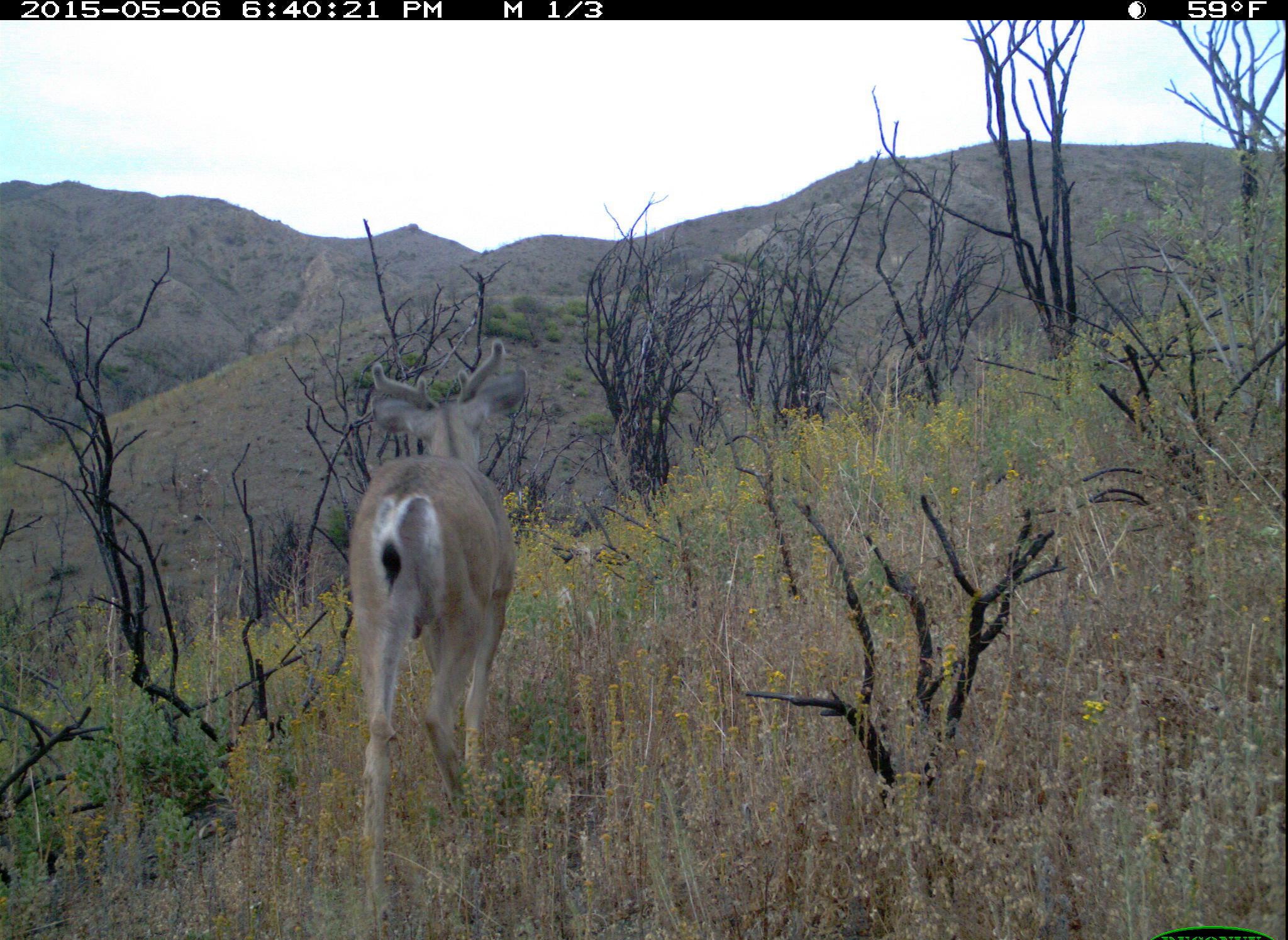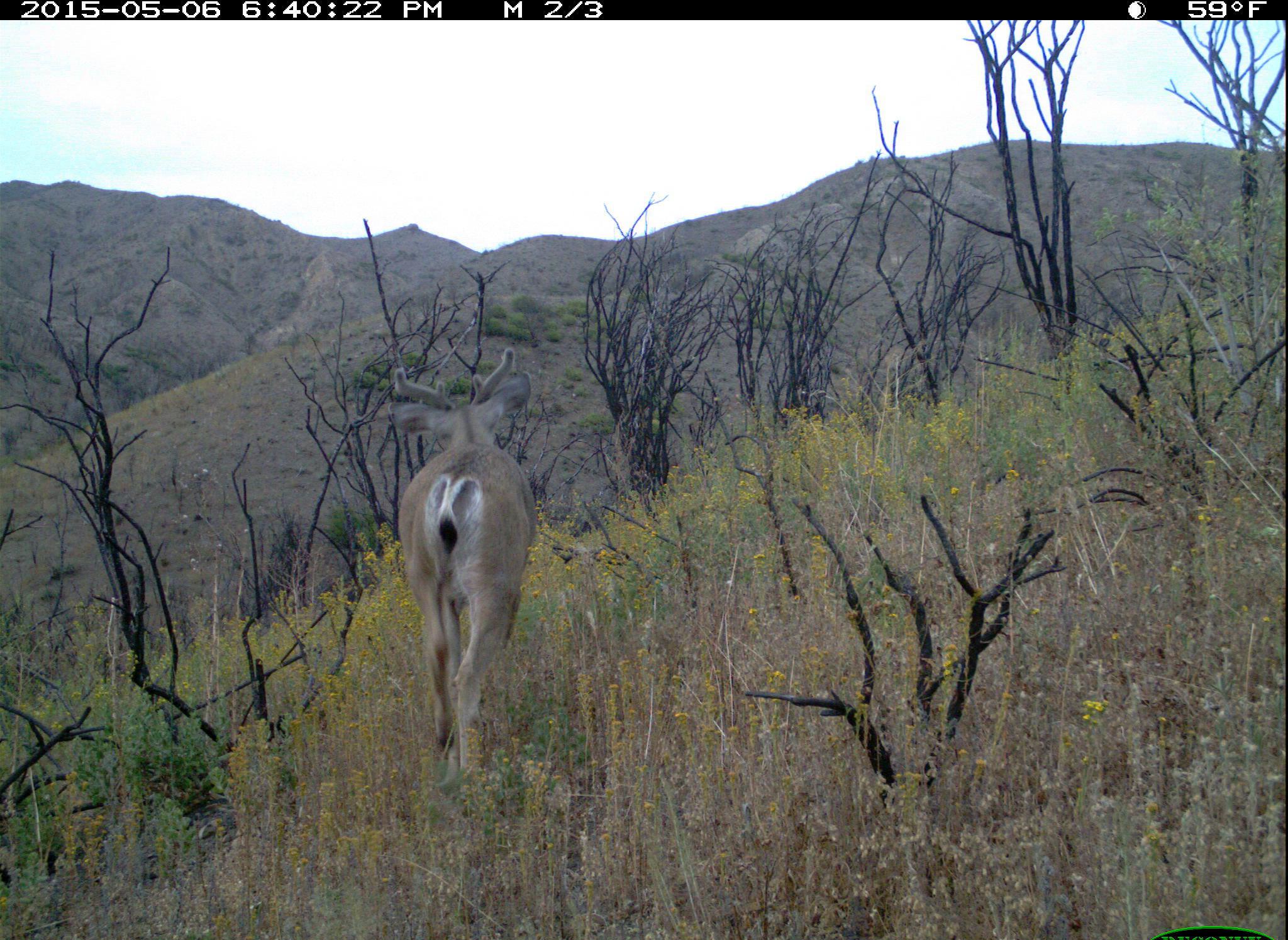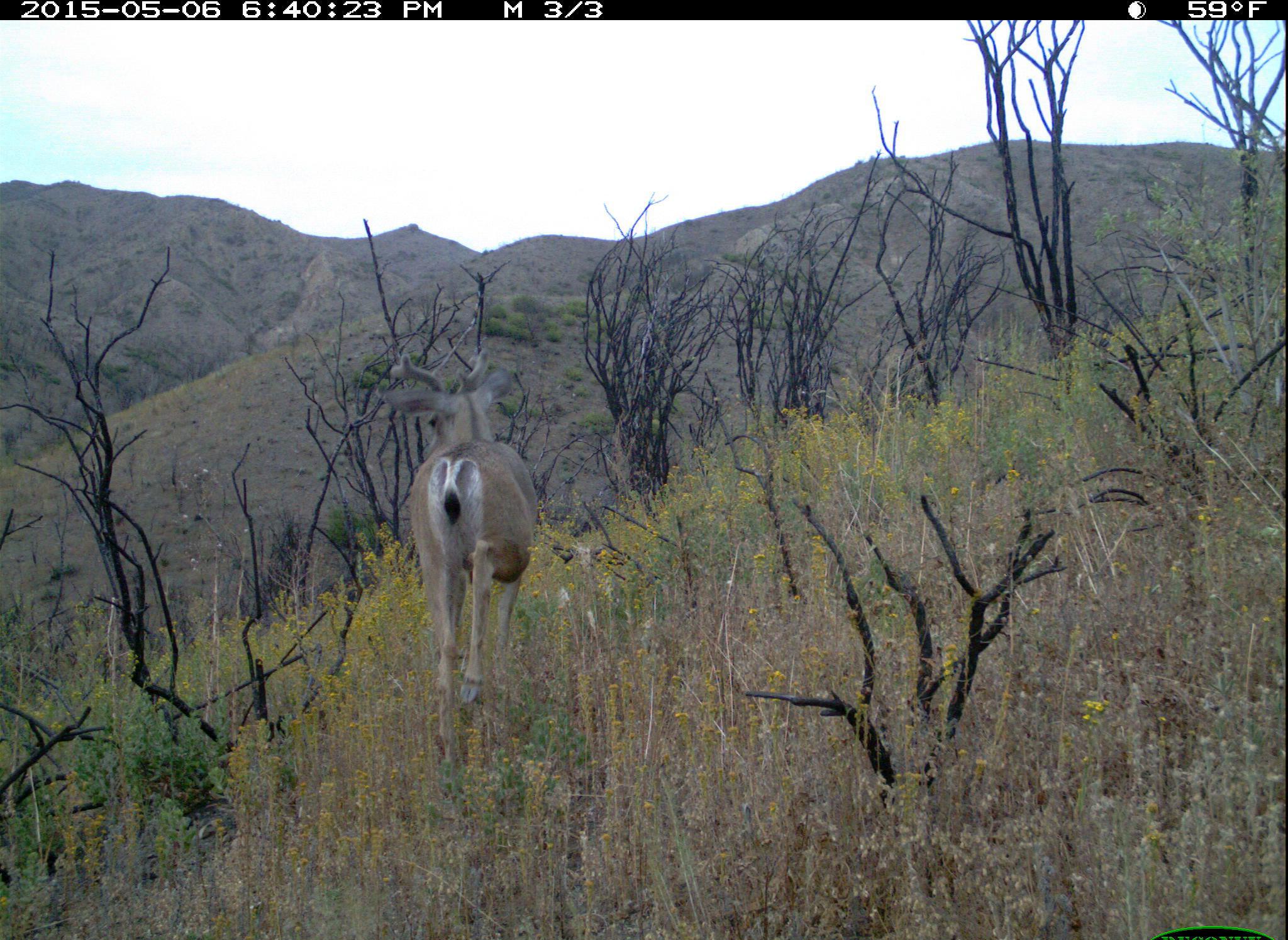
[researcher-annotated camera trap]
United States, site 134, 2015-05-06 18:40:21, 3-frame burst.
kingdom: Animalia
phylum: Chordata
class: Mammalia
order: Artiodactyla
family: Cervidae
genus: Odocoileus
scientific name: Odocoileus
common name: deer